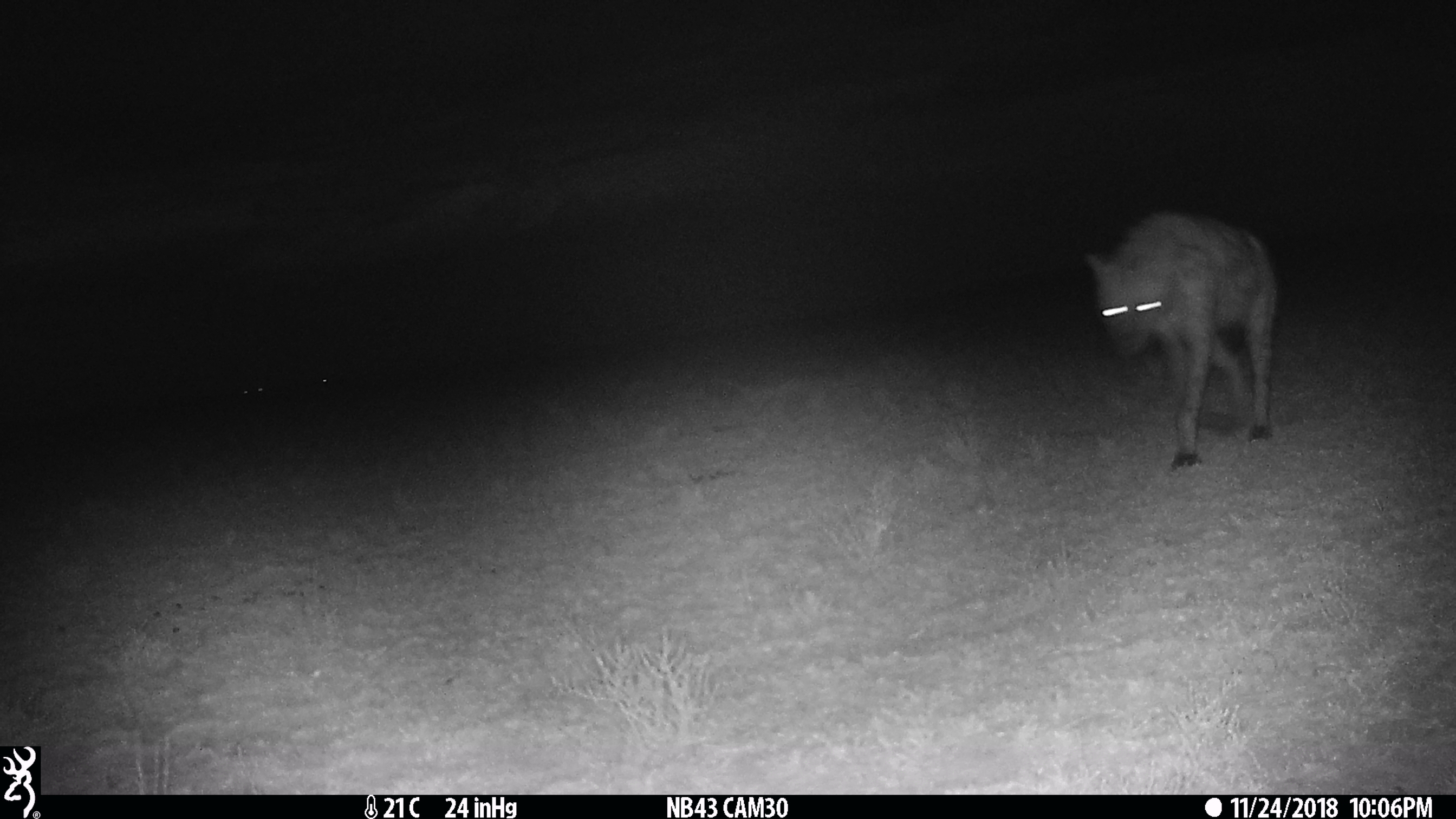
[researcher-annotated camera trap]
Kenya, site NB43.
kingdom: Animalia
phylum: Chordata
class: Mammalia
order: Carnivora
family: Hyaenidae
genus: Crocuta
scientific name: Crocuta crocuta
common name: spotted hyena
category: hyena spotted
Hyena spotted (spotted hyena) (Crocuta crocuta).